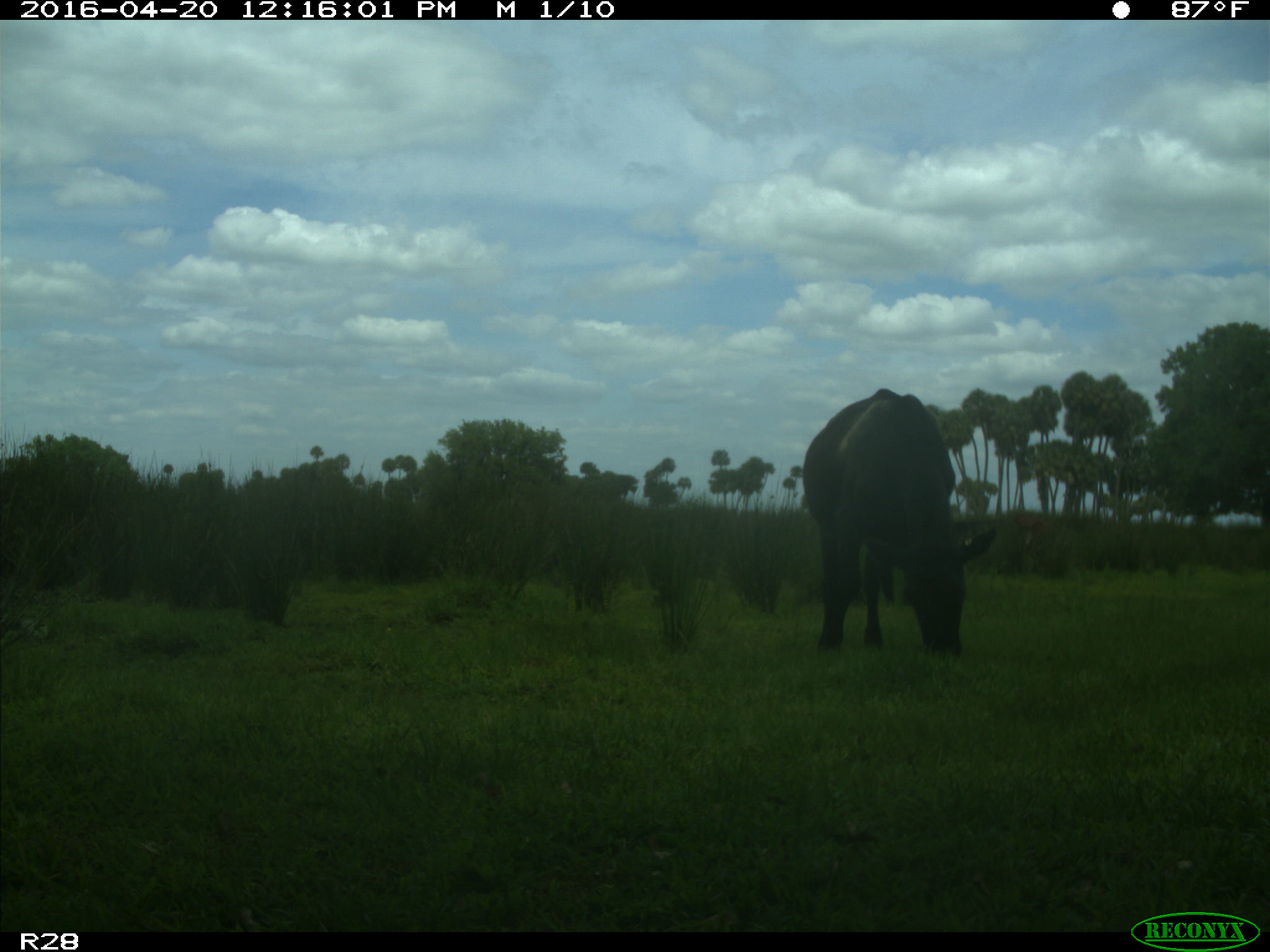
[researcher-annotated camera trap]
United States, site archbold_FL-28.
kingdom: Animalia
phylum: Chordata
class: Mammalia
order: Artiodactyla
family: Bovidae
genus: Bos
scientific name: Bos taurus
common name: domestic cow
Bos taurus (domestic cow).